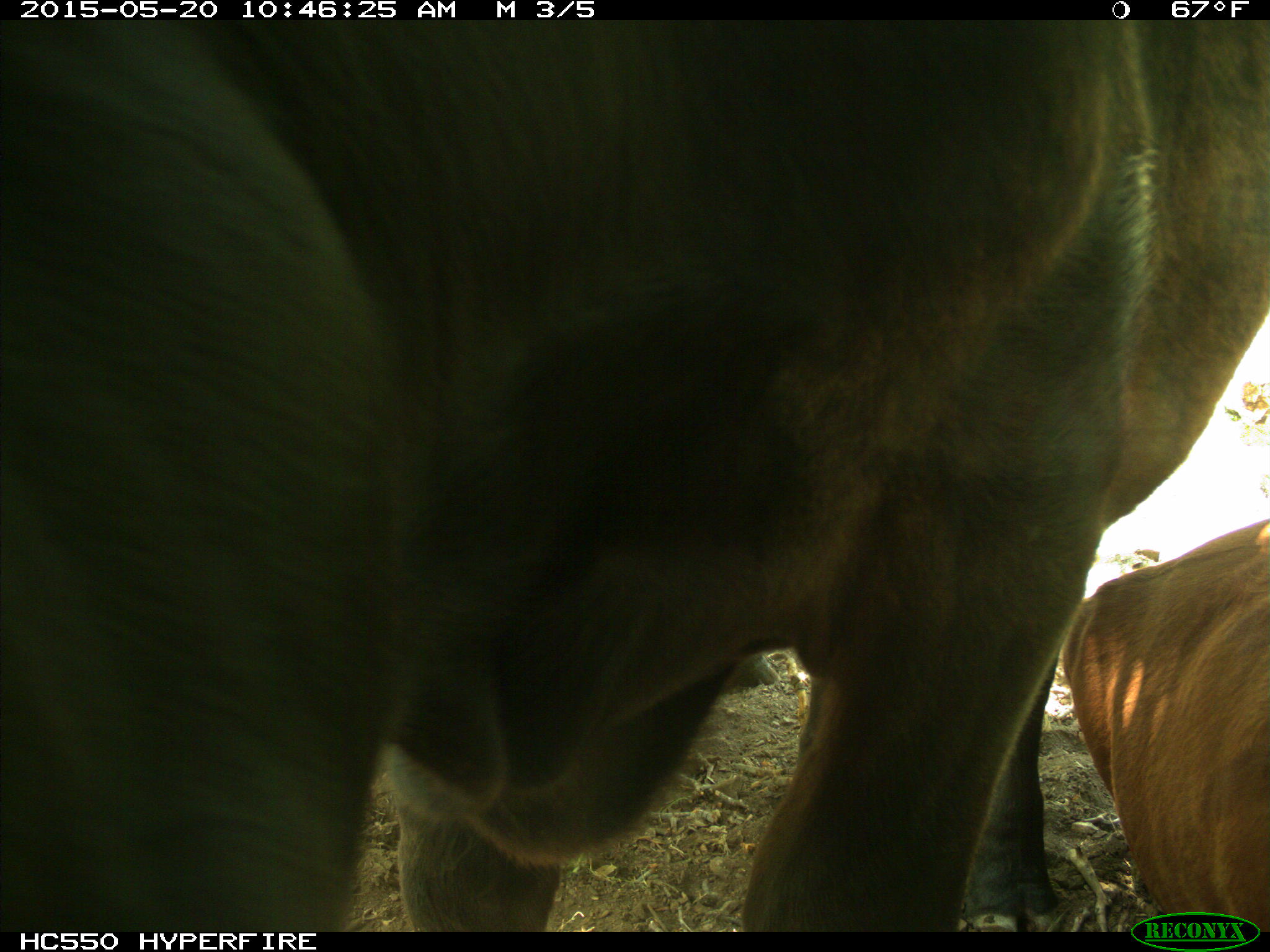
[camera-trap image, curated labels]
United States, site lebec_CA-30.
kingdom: Animalia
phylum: Chordata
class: Mammalia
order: Artiodactyla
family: Bovidae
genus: Bos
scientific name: Bos taurus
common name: domestic cow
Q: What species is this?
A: Bos taurus (domestic cow).